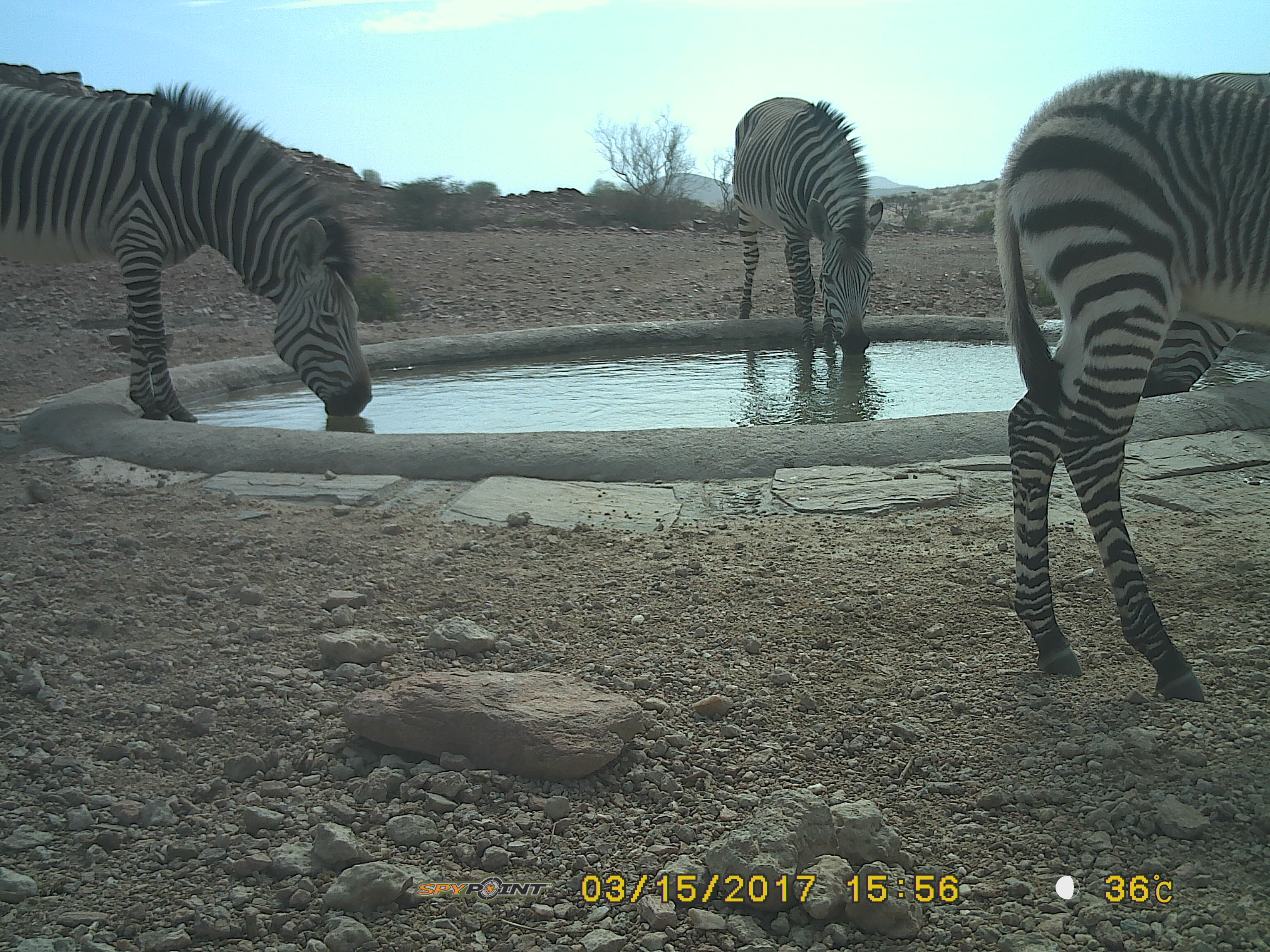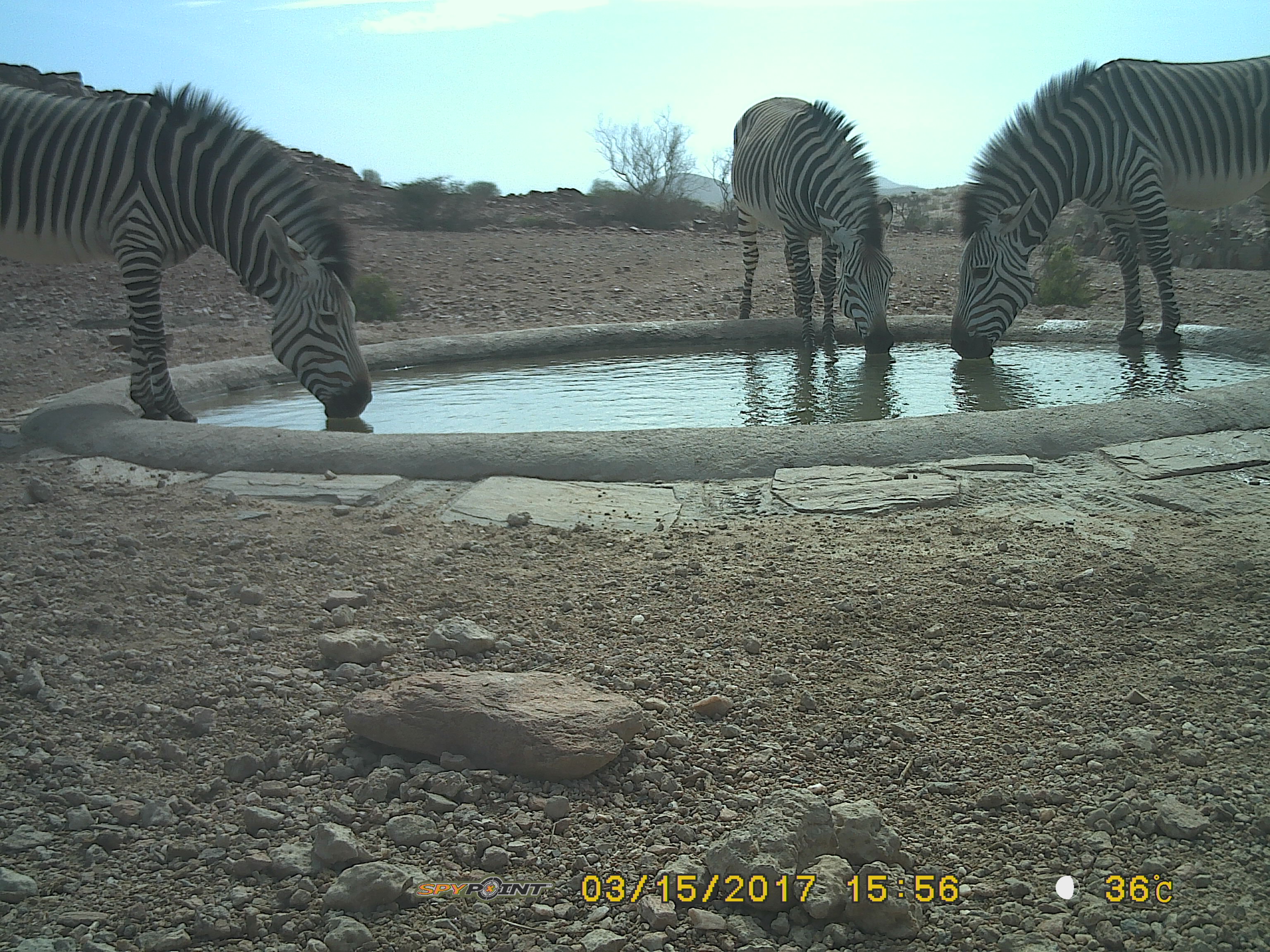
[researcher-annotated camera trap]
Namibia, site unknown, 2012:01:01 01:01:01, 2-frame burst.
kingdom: Animalia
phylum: Chordata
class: Mammalia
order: Perissodactyla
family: Equidae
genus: Equus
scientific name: Equus zebra hartmannae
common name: hartmann's mountain zebra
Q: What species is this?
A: Equus zebra hartmannae (hartmann's mountain zebra).